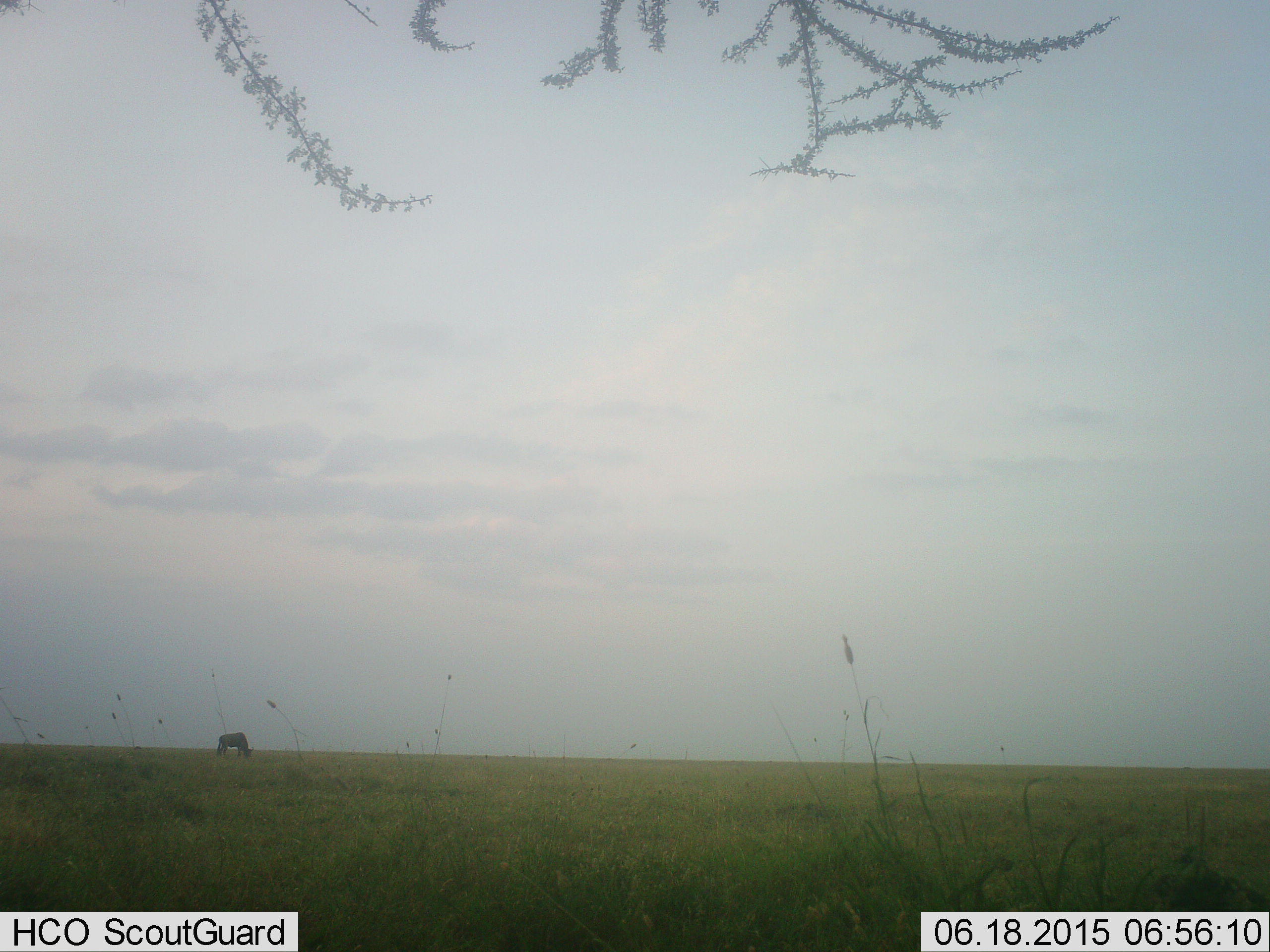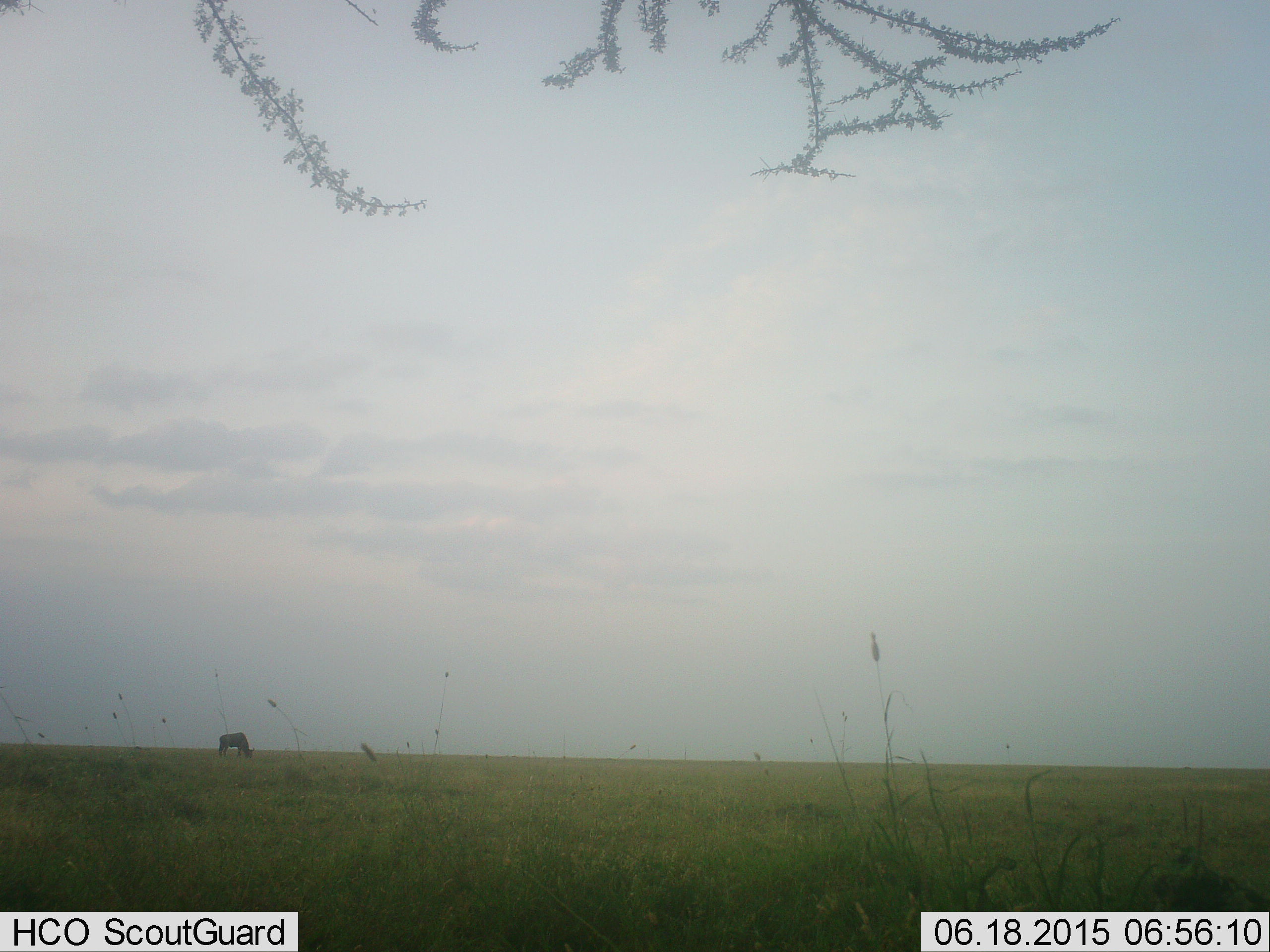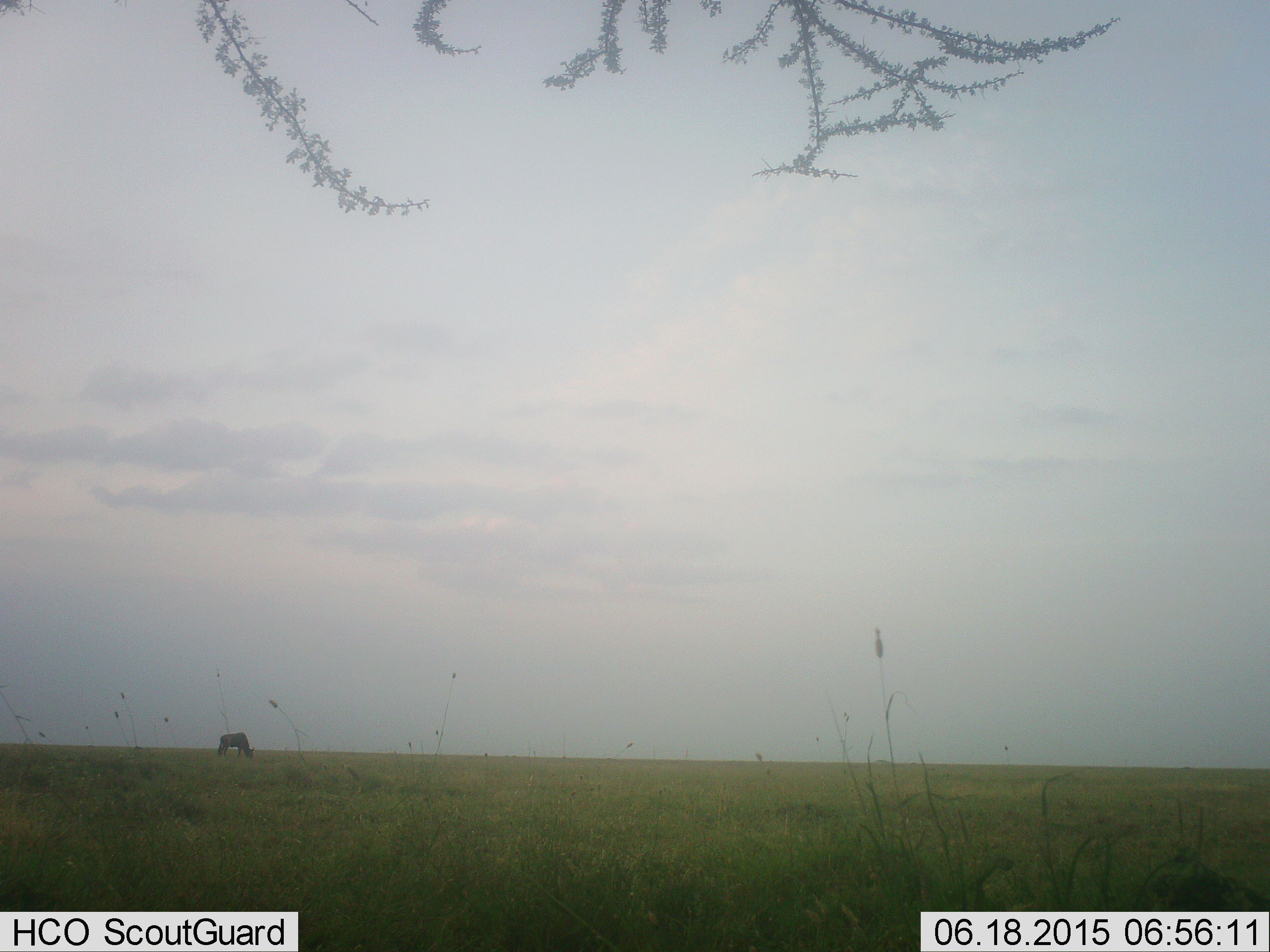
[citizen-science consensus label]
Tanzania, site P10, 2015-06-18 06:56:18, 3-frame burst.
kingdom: Animalia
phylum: Chordata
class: Mammalia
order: Artiodactyla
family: Bovidae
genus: Connochaetes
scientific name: Connochaetes taurinus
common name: blue wildebeest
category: wildebeest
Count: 1.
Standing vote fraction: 20%.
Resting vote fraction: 0%.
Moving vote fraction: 0%.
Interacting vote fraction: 0%.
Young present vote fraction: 0%.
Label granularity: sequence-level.